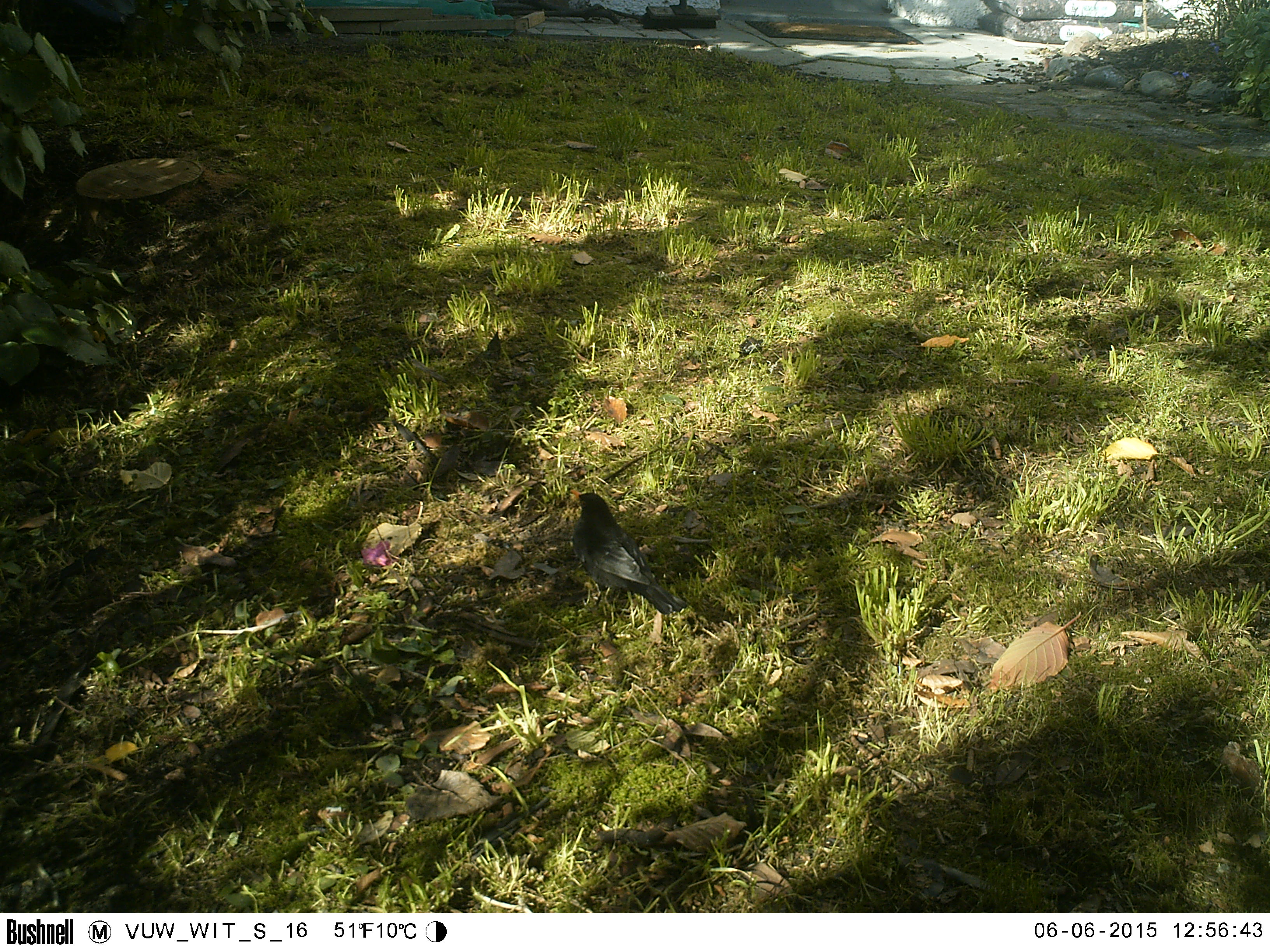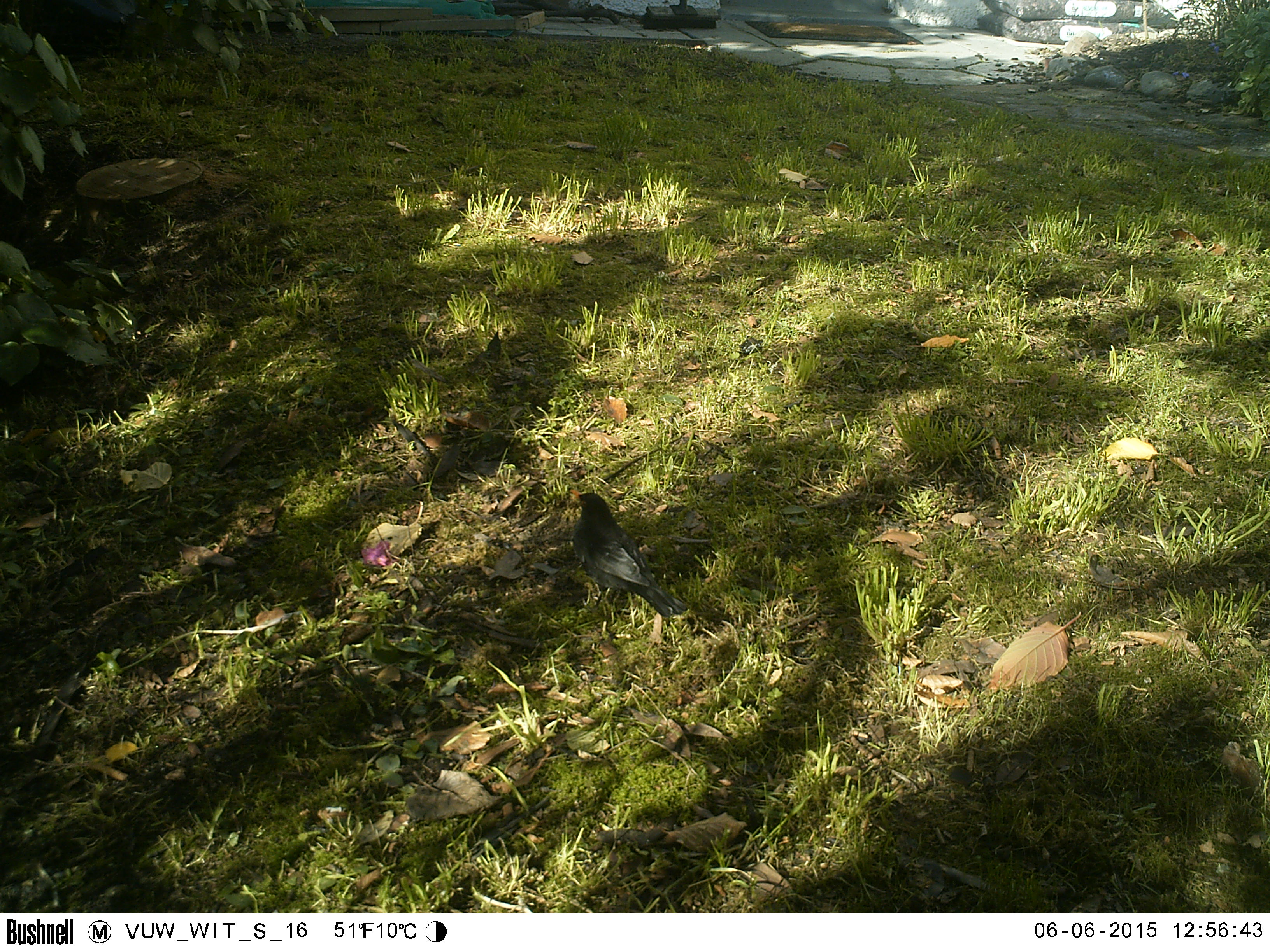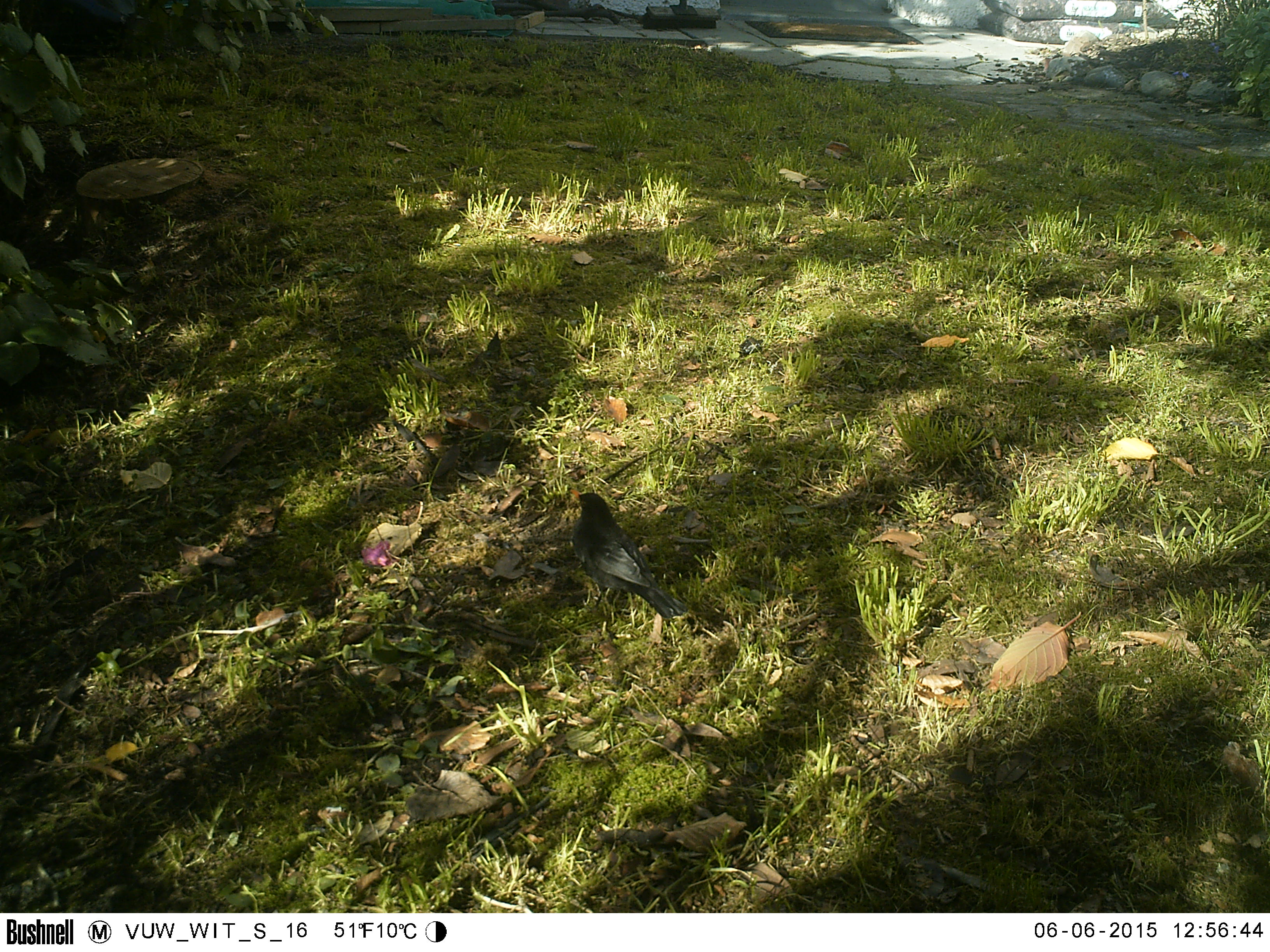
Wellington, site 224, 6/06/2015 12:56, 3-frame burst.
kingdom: Animalia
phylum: Chordata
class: Aves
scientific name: Aves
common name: bird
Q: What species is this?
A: Bird (Aves).